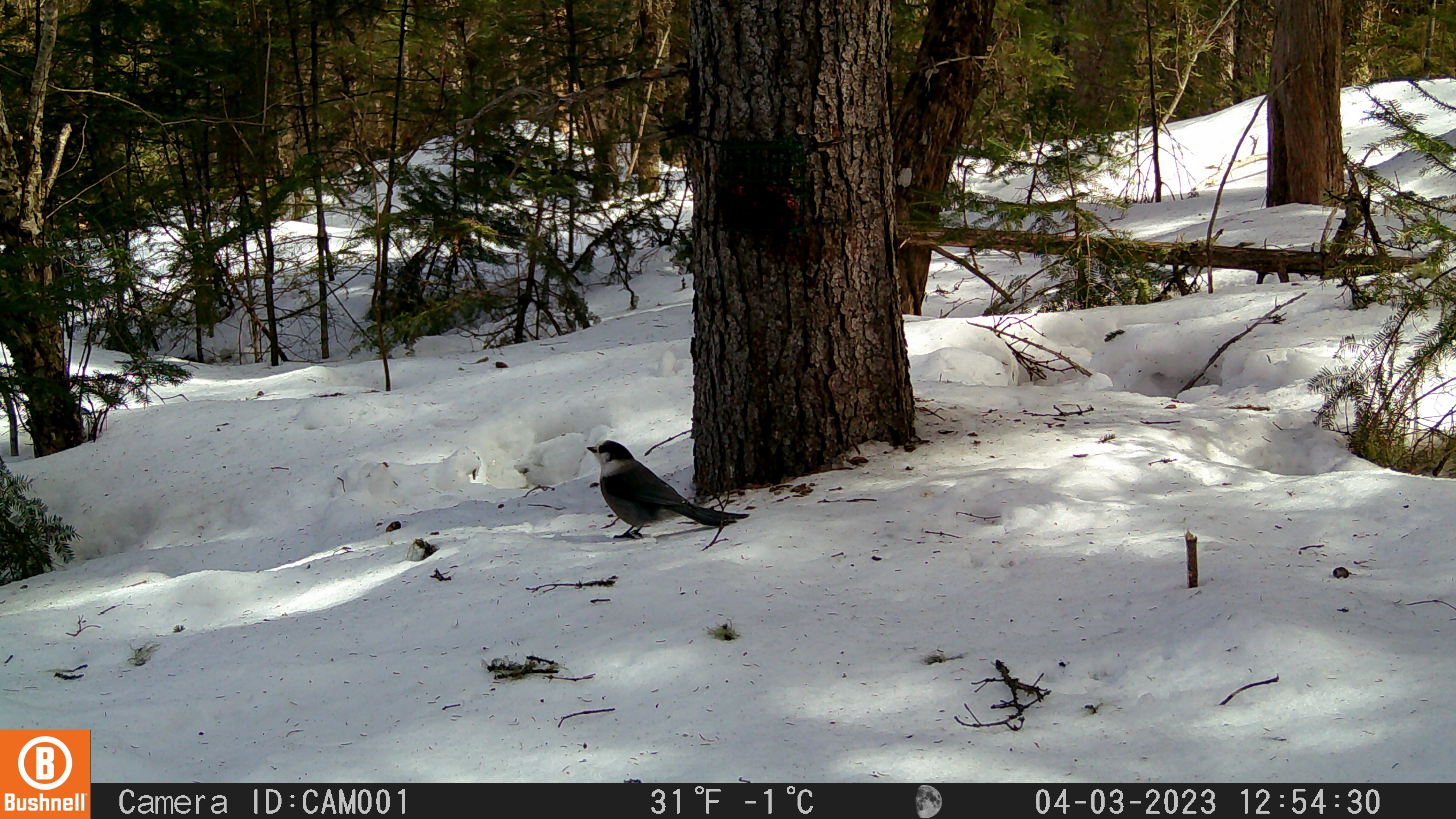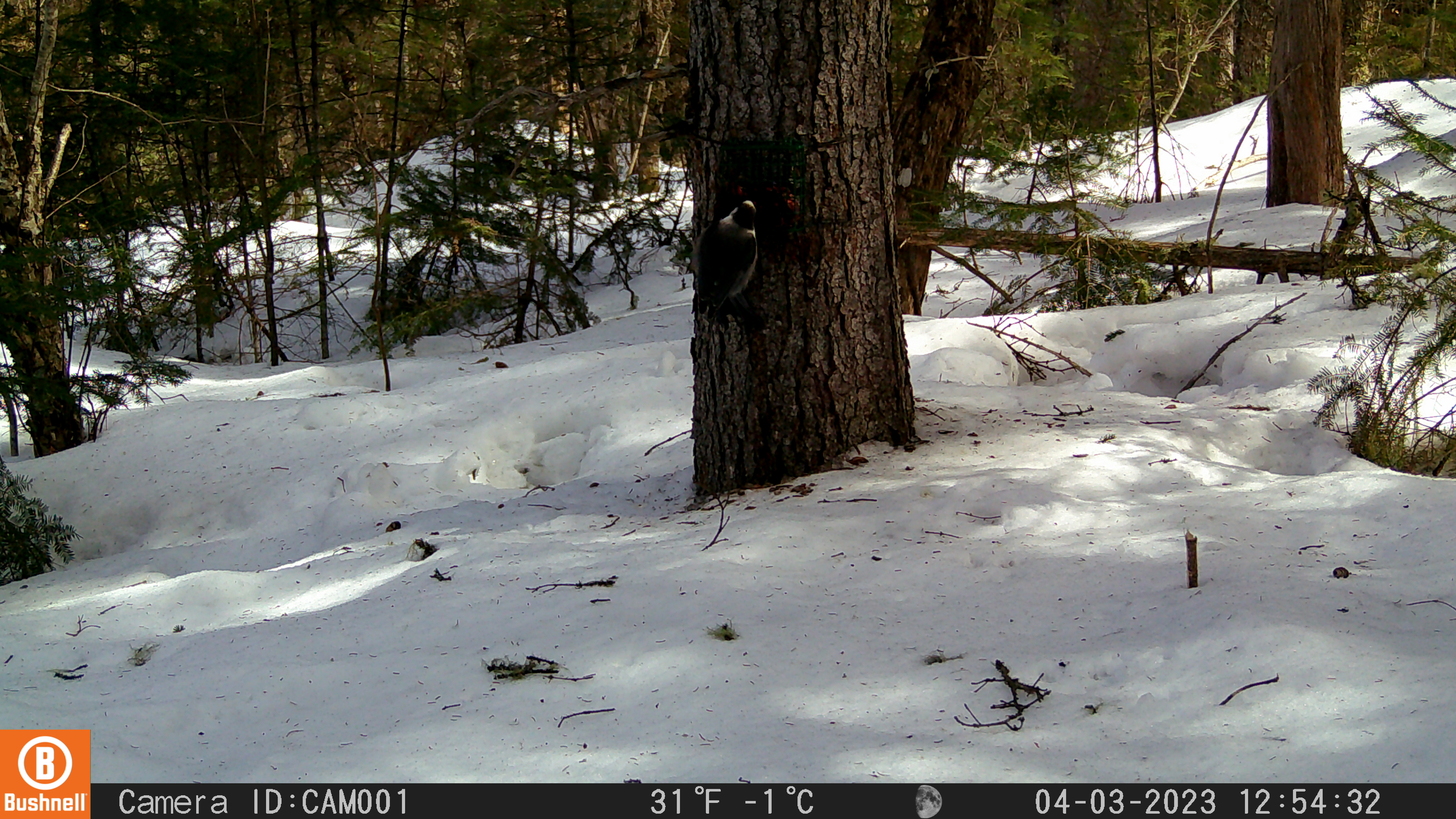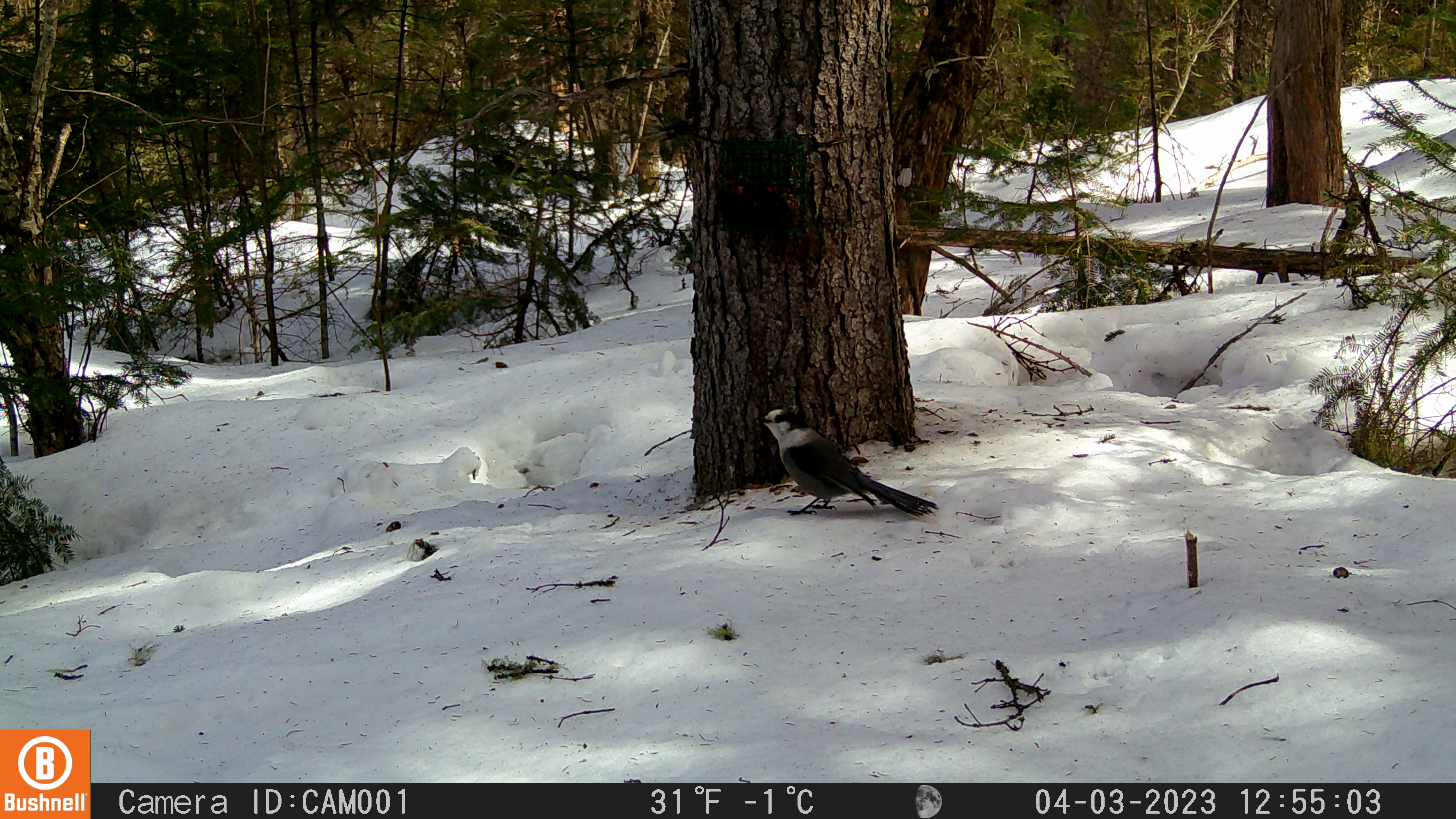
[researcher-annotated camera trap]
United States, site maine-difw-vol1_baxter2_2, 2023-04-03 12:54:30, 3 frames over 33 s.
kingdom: Animalia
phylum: Chordata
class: Aves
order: Passeriformes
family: Corvidae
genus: Perisoreus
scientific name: Perisoreus canadensis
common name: canada jay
Canada jay (Perisoreus canadensis).